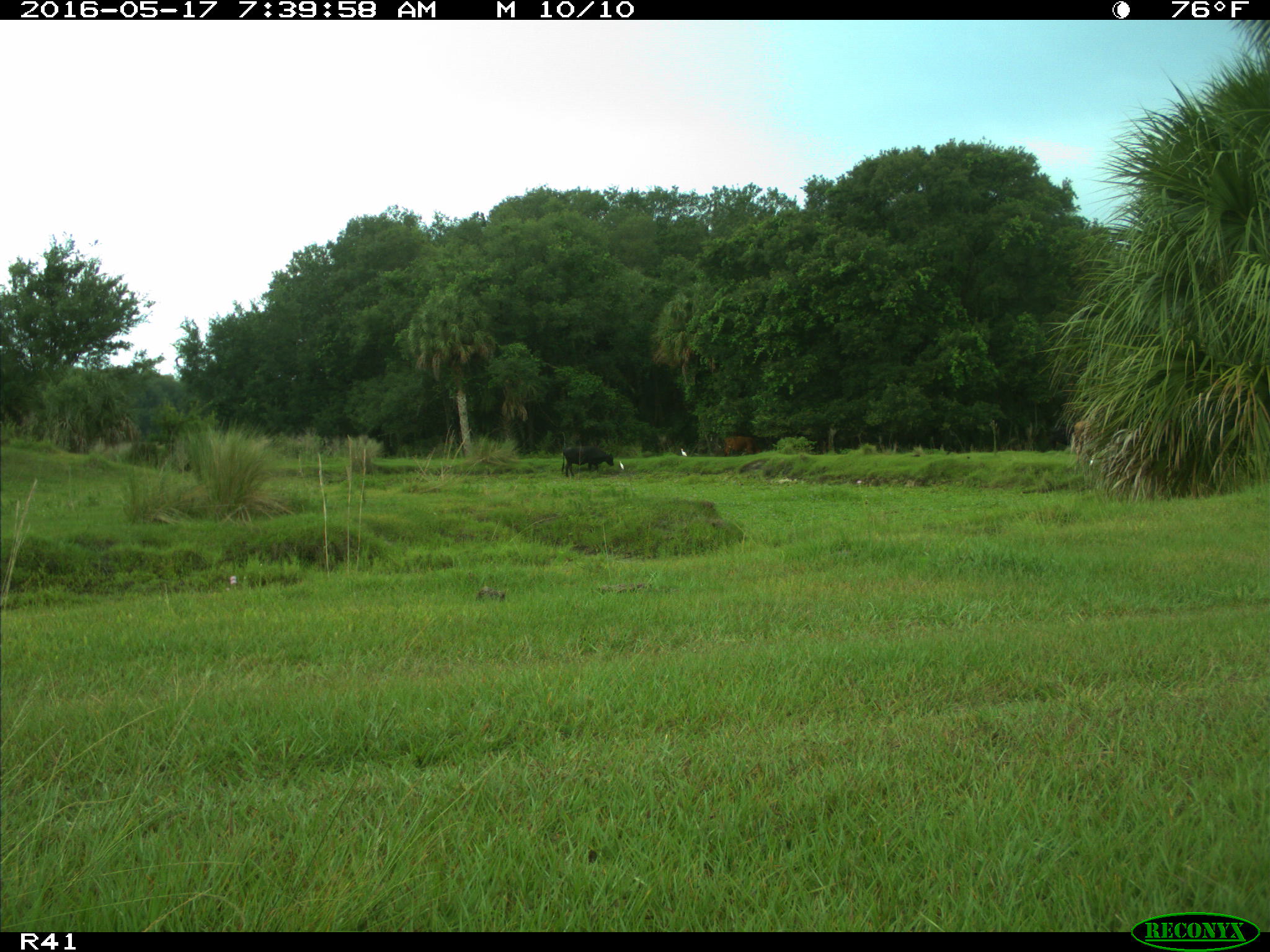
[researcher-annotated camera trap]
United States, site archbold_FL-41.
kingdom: Animalia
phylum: Chordata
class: Mammalia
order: Artiodactyla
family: Bovidae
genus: Bos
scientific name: Bos taurus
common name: domestic cow